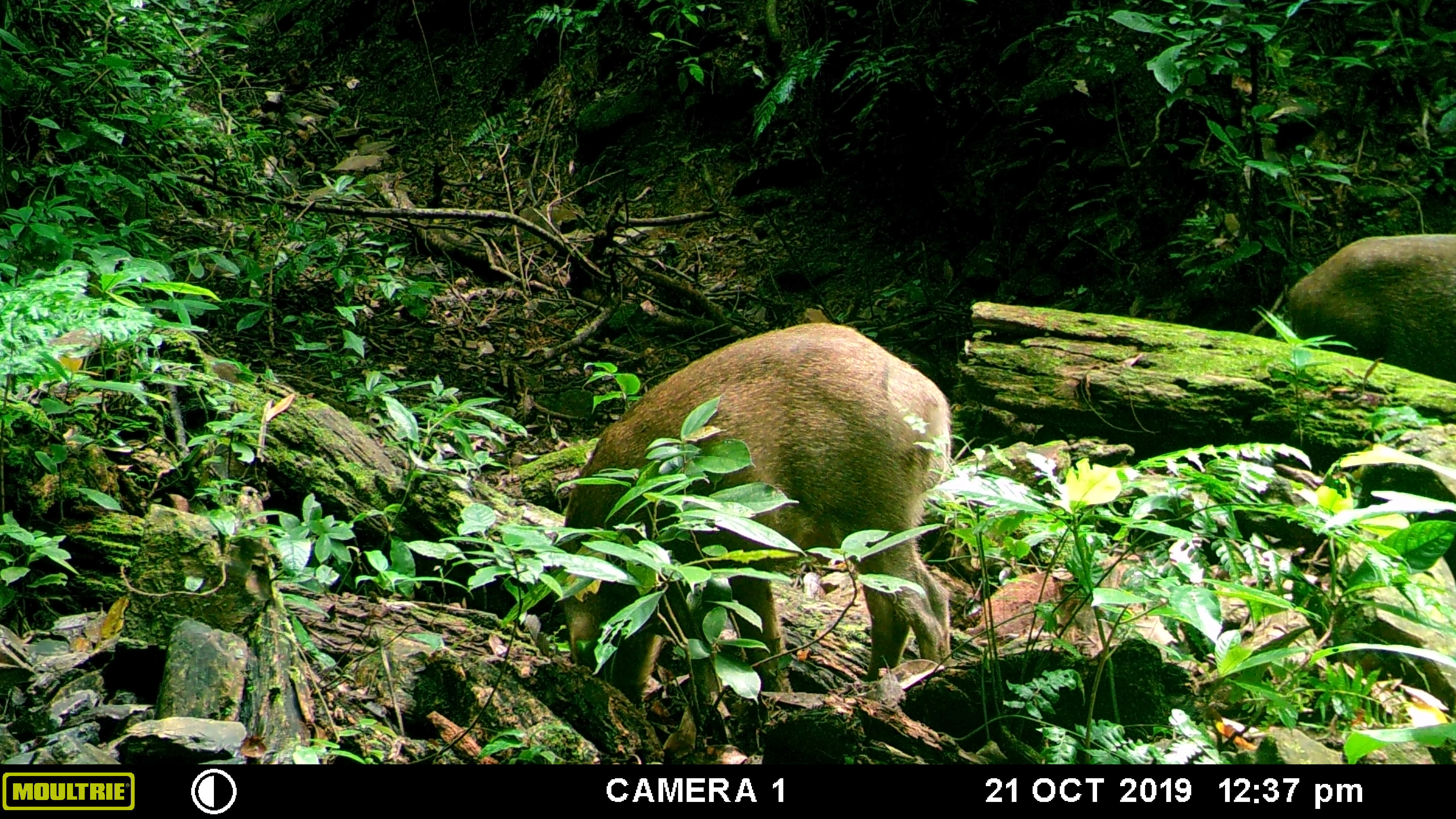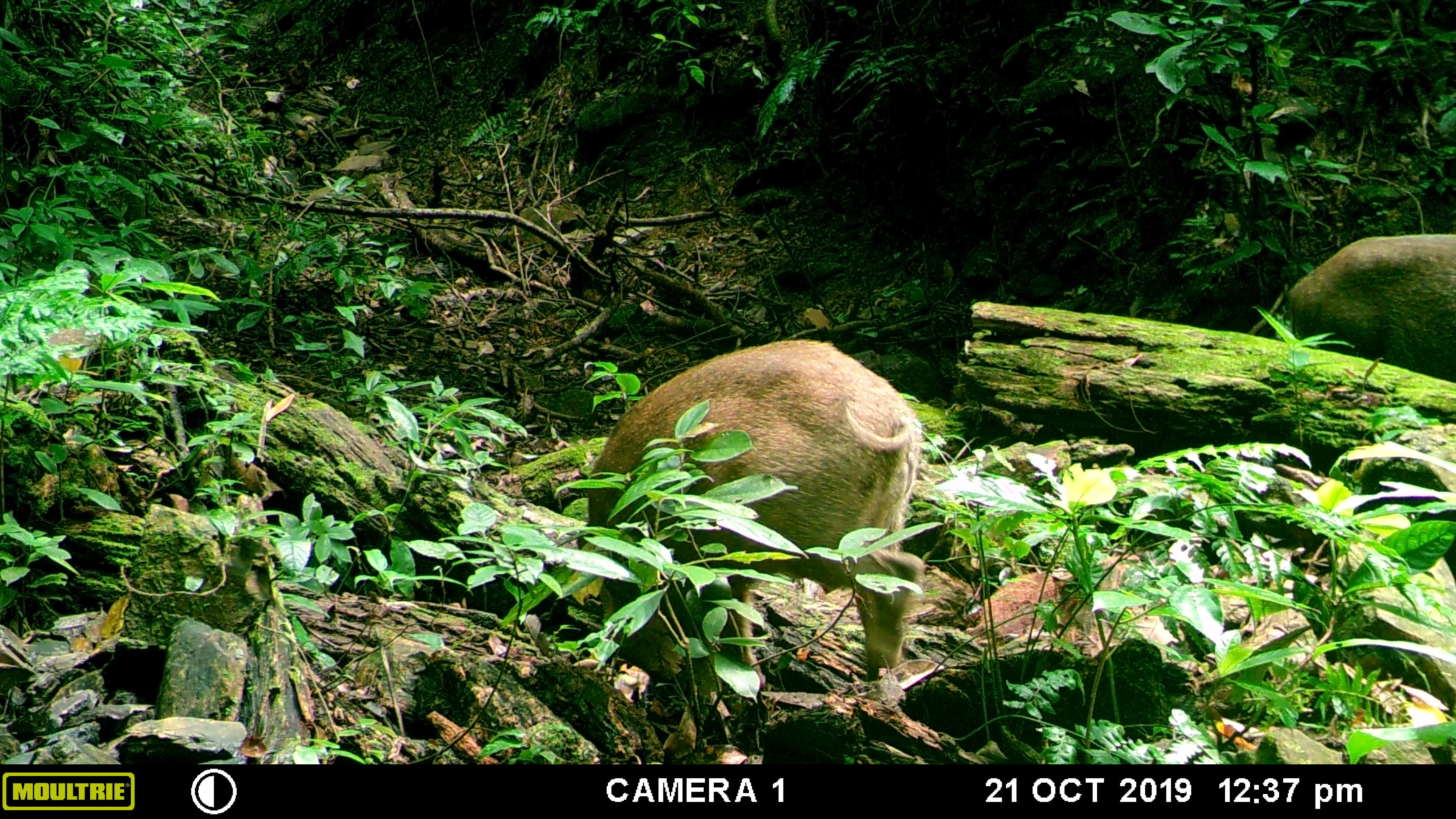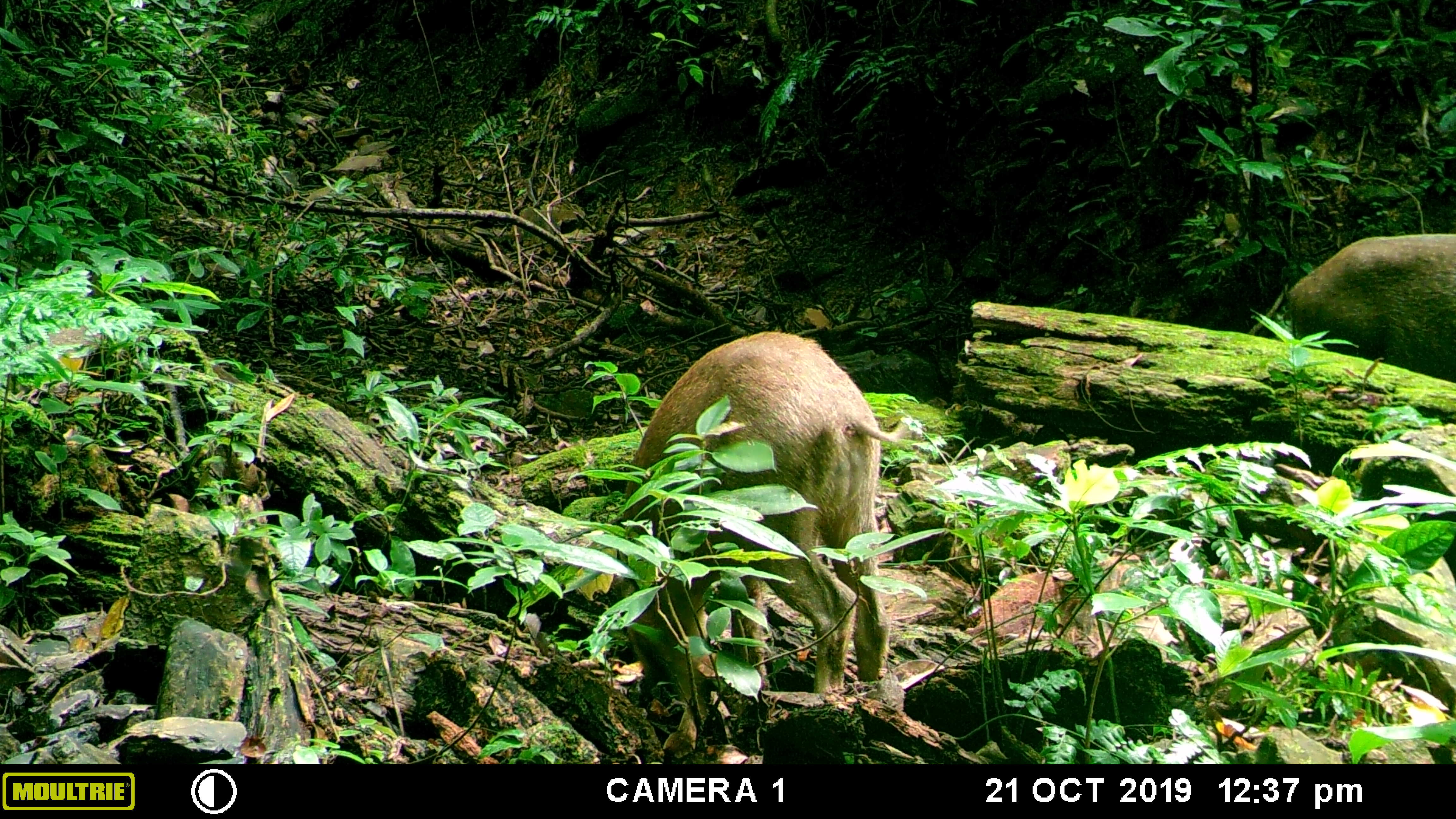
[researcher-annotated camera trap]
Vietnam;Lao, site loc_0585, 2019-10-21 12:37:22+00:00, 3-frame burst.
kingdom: Animalia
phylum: Chordata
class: Mammalia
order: Artiodactyla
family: Suidae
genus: Sus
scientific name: Sus scrofa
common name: eurasian wild pig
Eurasian wild pig (Sus scrofa). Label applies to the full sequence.